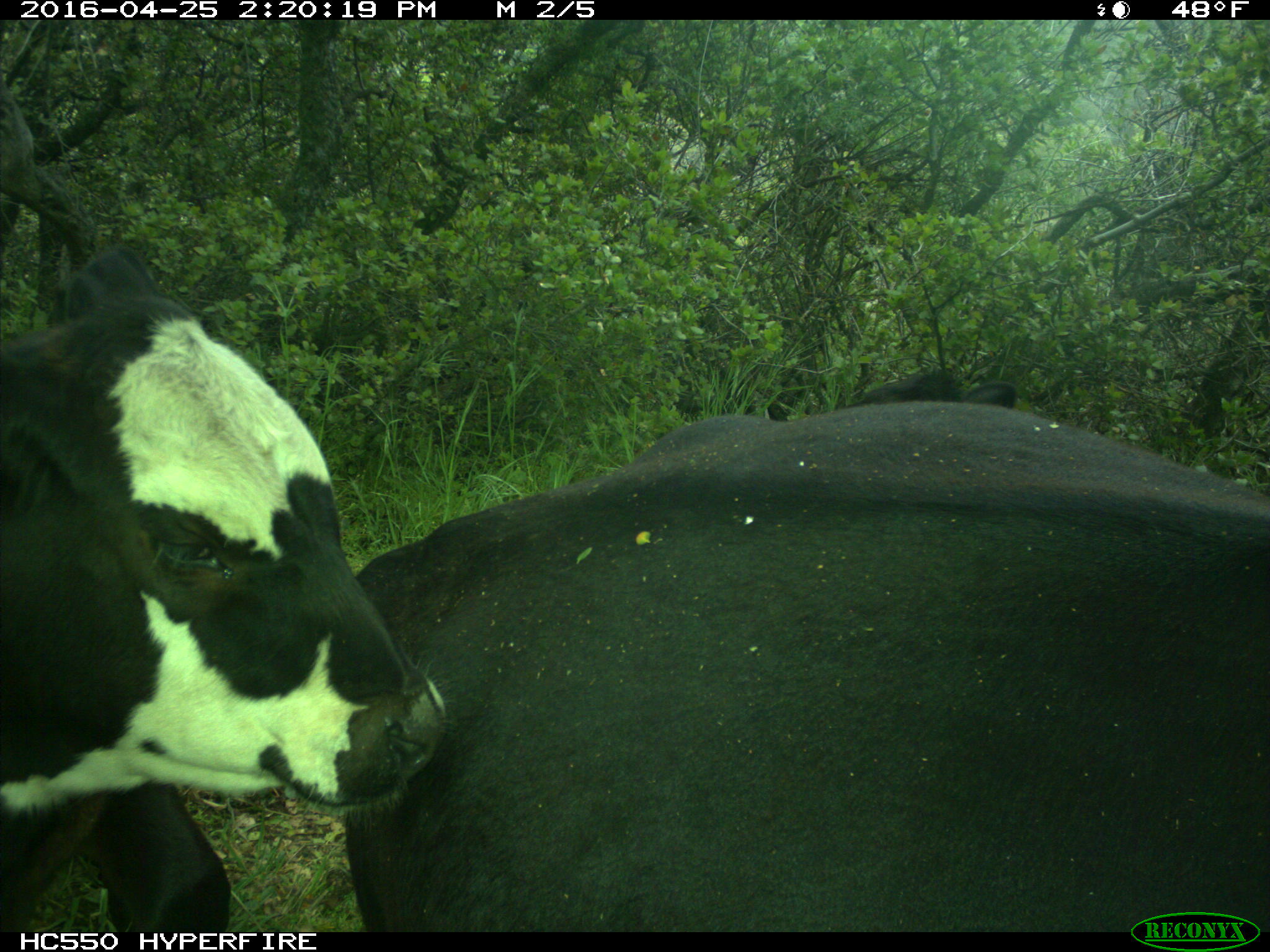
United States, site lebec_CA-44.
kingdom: Animalia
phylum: Chordata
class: Mammalia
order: Artiodactyla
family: Bovidae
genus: Bos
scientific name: Bos taurus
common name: domestic cow